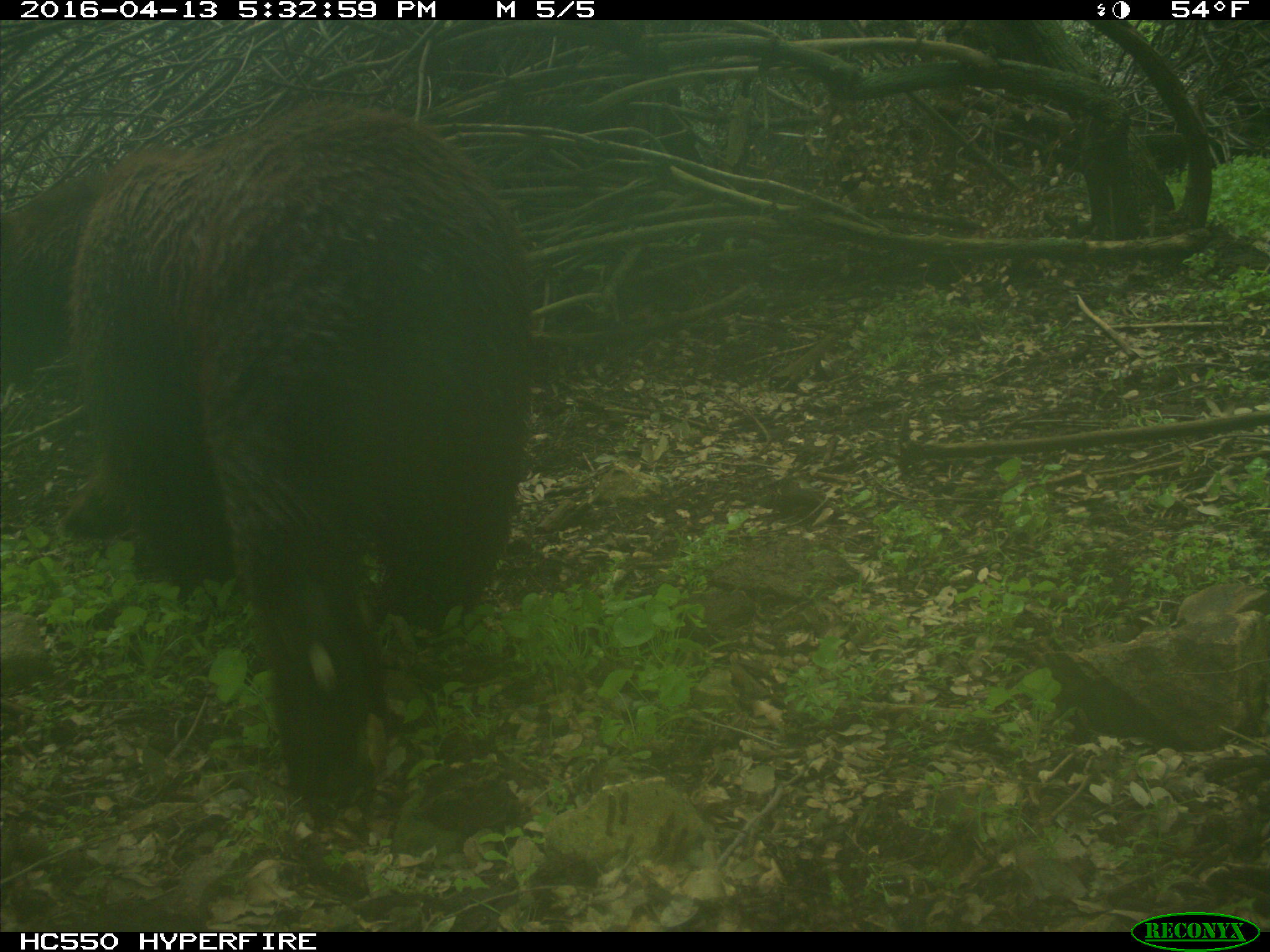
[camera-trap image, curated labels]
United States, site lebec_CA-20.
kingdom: Animalia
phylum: Chordata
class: Mammalia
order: Carnivora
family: Ursidae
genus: Ursus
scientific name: Ursus americanus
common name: american black bear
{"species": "Ursus americanus (american black bear)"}